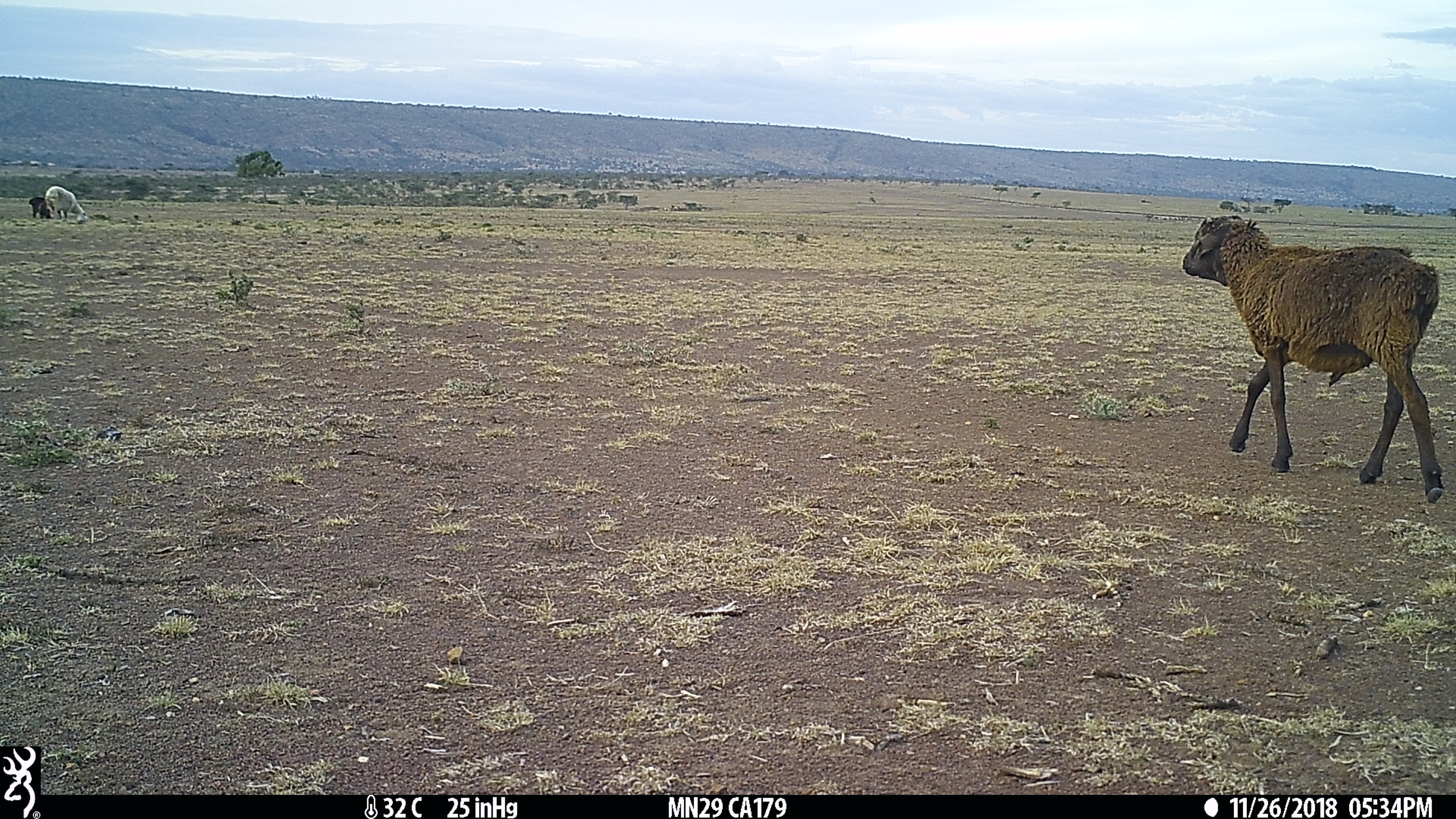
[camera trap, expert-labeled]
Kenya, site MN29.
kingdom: Animalia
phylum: Chordata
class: Mammalia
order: Artiodactyla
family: Bovidae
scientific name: Bovidae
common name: sheep or goat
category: shoat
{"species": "shoat (sheep or goat) (Bovidae)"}